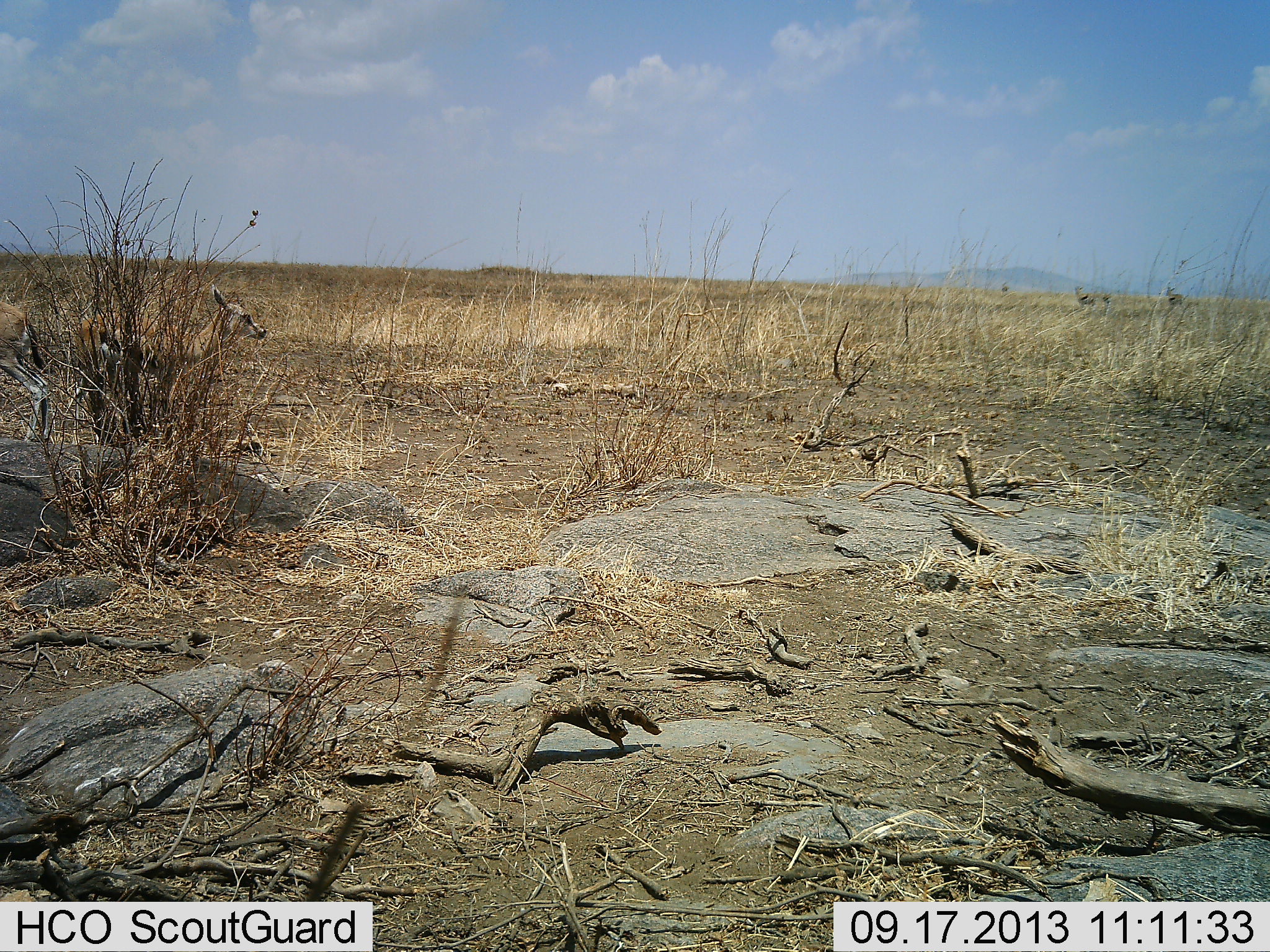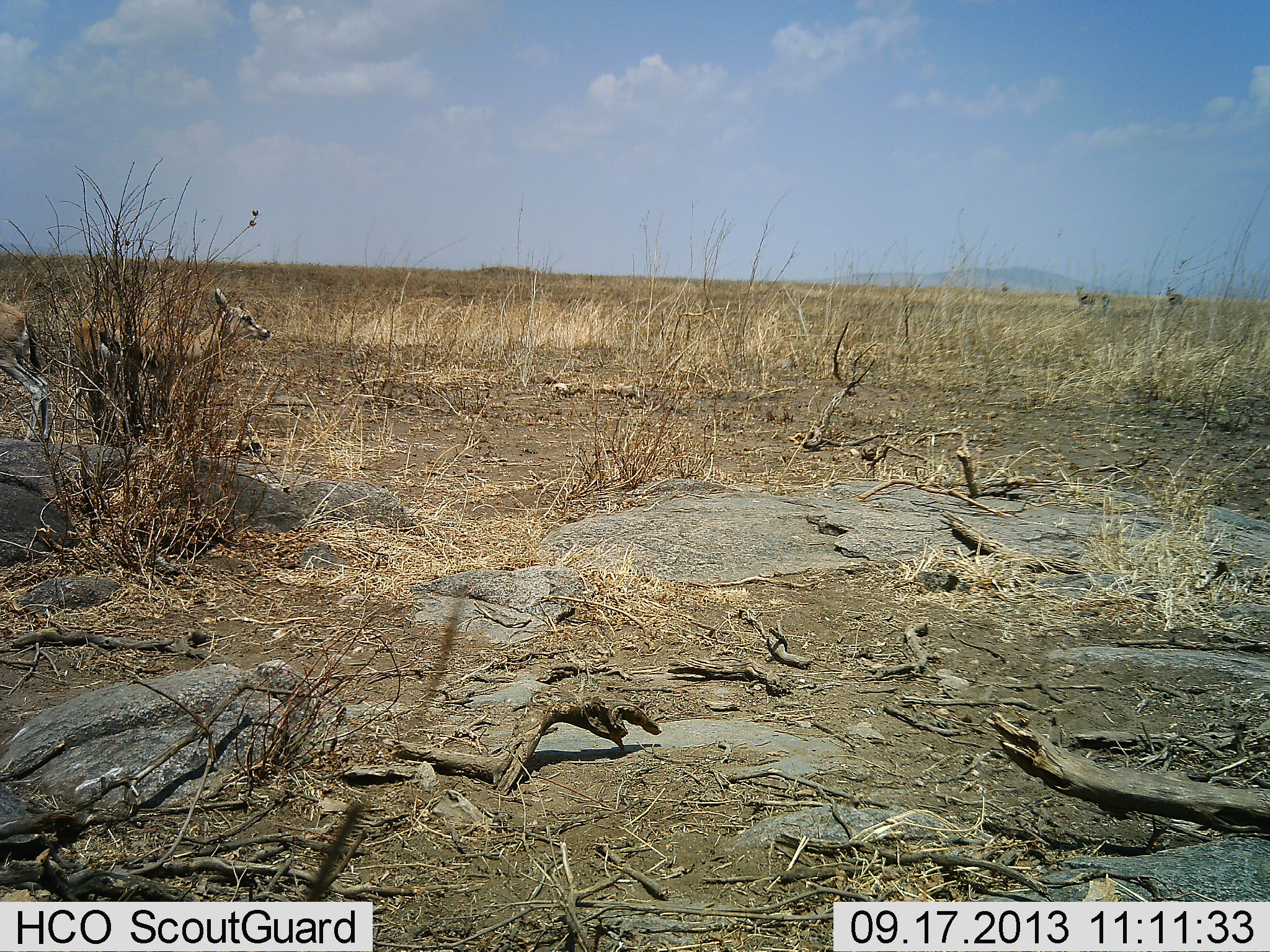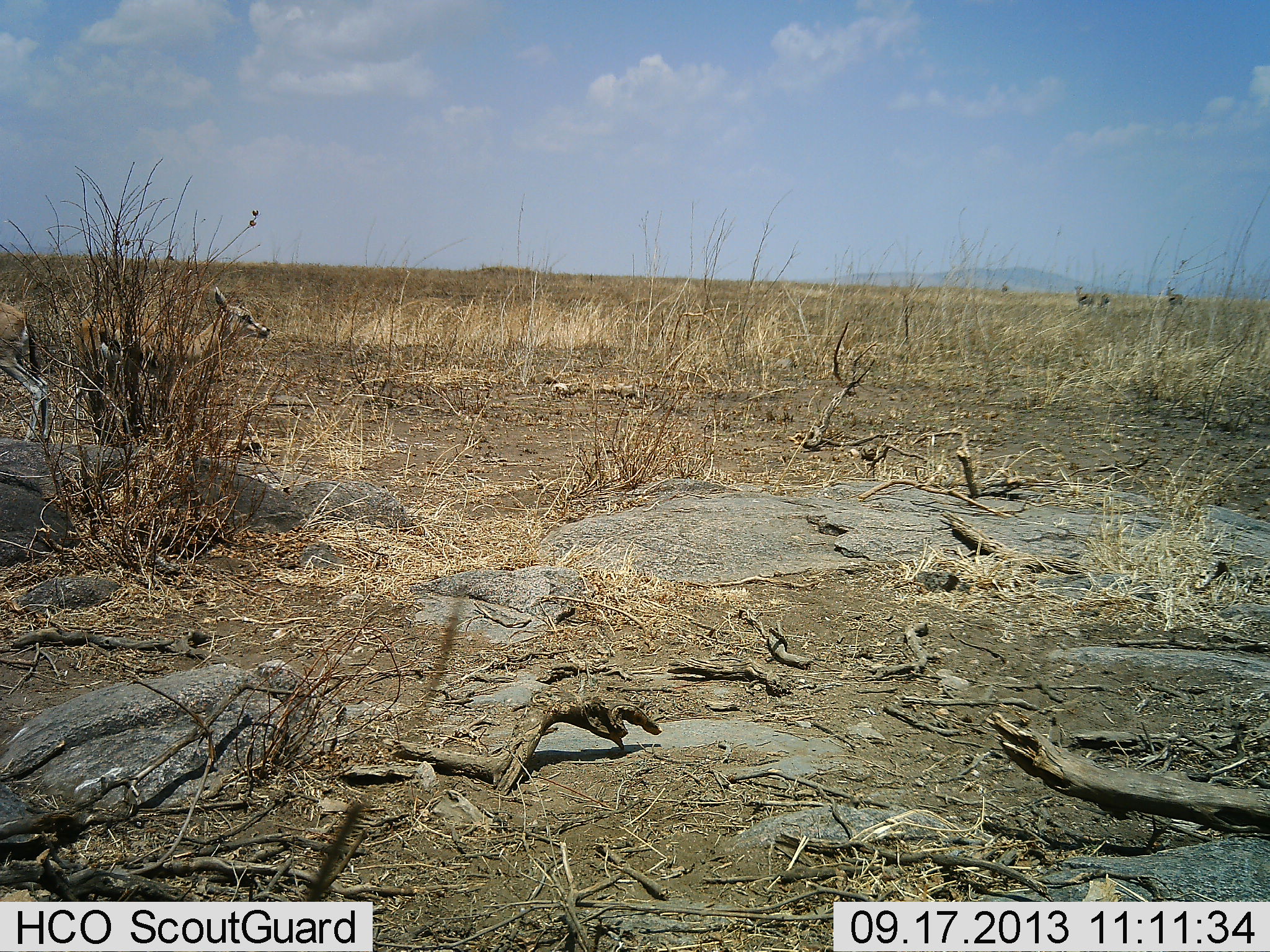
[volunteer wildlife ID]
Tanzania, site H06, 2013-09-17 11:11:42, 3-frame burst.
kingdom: Animalia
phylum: Chordata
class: Mammalia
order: Artiodactyla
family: Bovidae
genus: Eudorcas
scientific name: Eudorcas thomsonii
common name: thomson's gazelle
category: gazellethomsons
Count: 2.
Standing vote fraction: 96%.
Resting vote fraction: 4%.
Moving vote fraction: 4%.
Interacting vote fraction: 0%.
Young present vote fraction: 0%.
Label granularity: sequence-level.